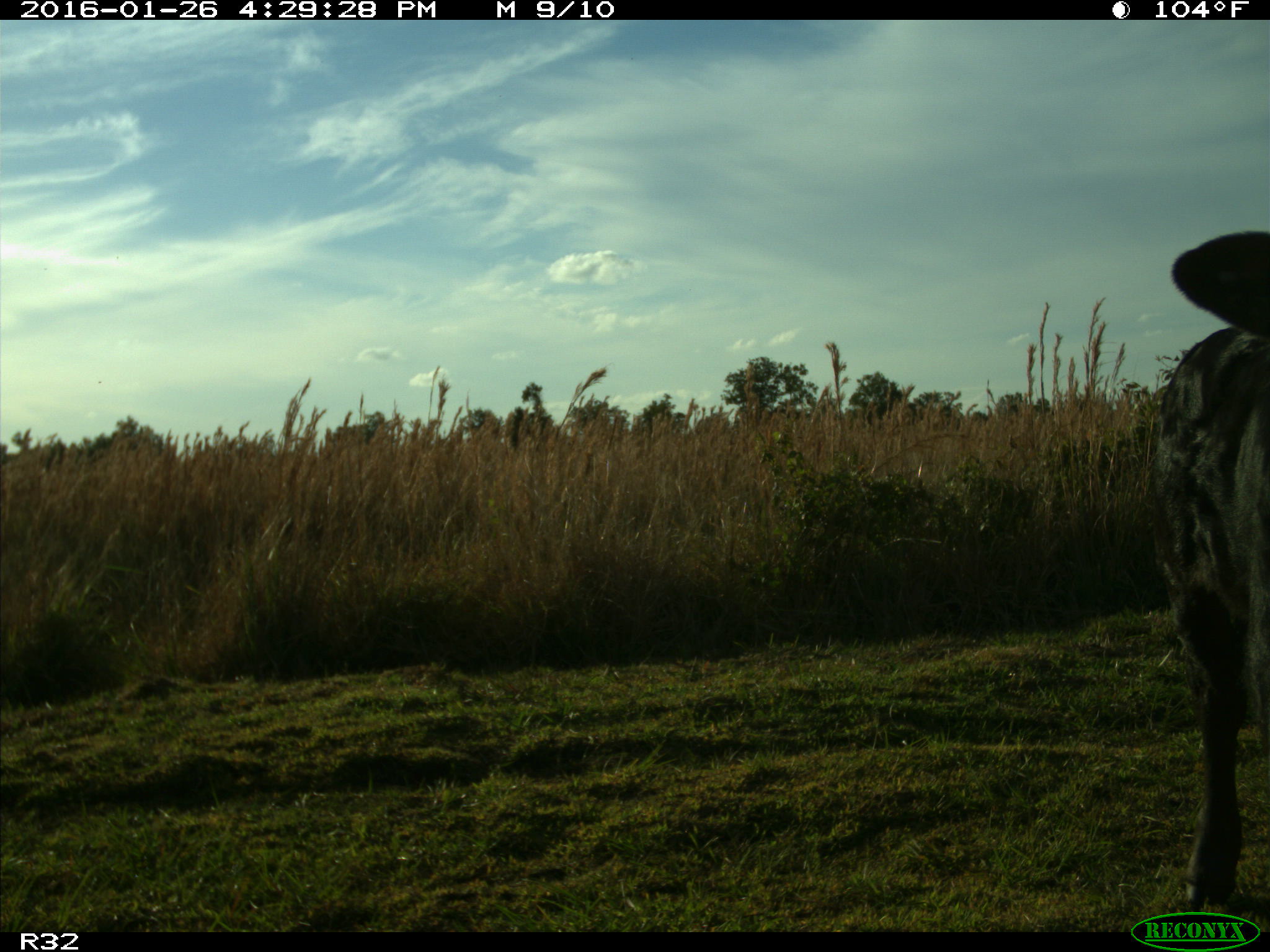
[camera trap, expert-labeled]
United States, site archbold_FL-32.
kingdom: Animalia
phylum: Chordata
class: Mammalia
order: Artiodactyla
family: Bovidae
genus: Bos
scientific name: Bos taurus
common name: domestic cow